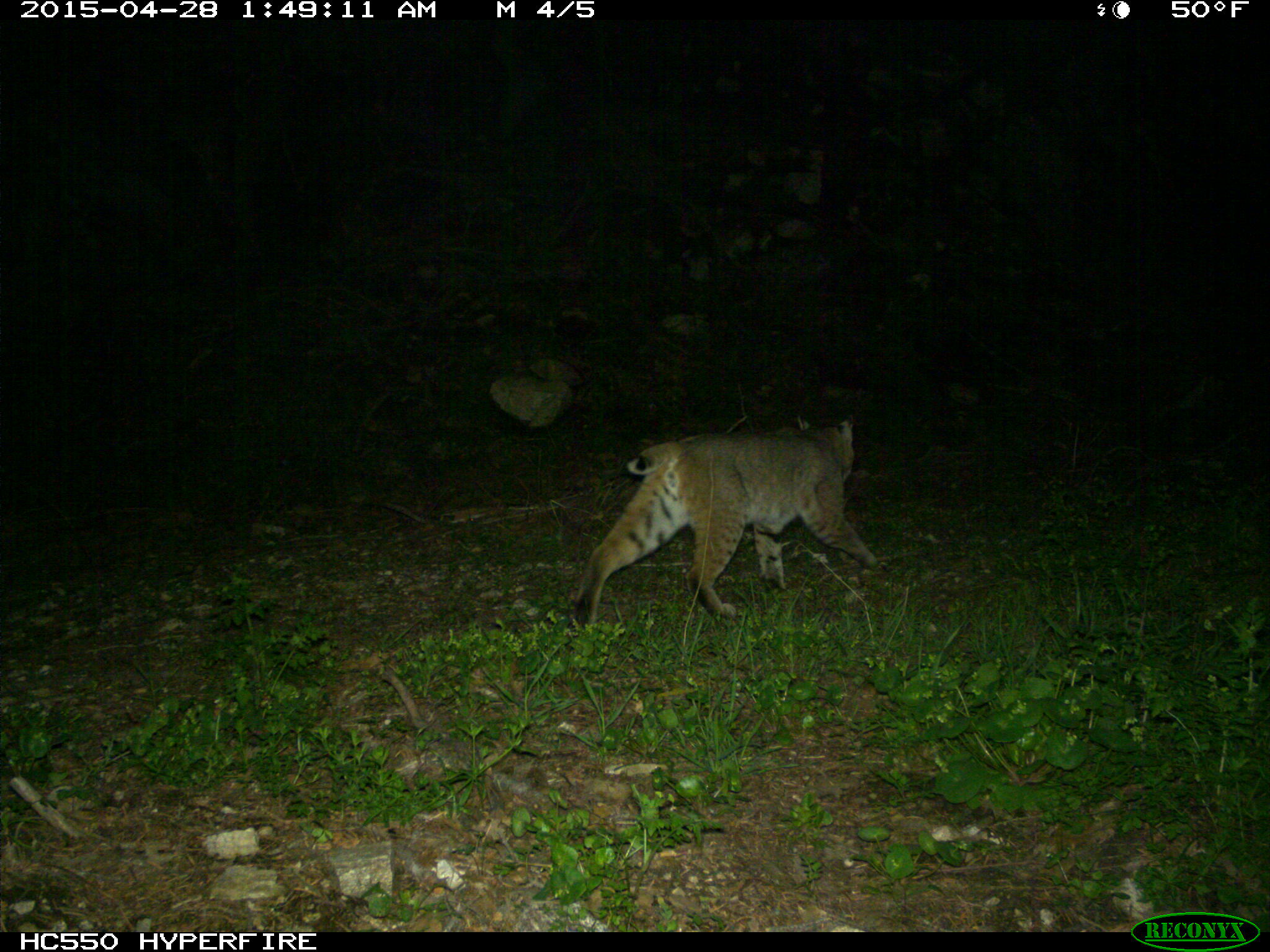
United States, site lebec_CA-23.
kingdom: Animalia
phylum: Chordata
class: Mammalia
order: Carnivora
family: Felidae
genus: Lynx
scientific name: Lynx rufus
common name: bobcat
Lynx rufus (bobcat).